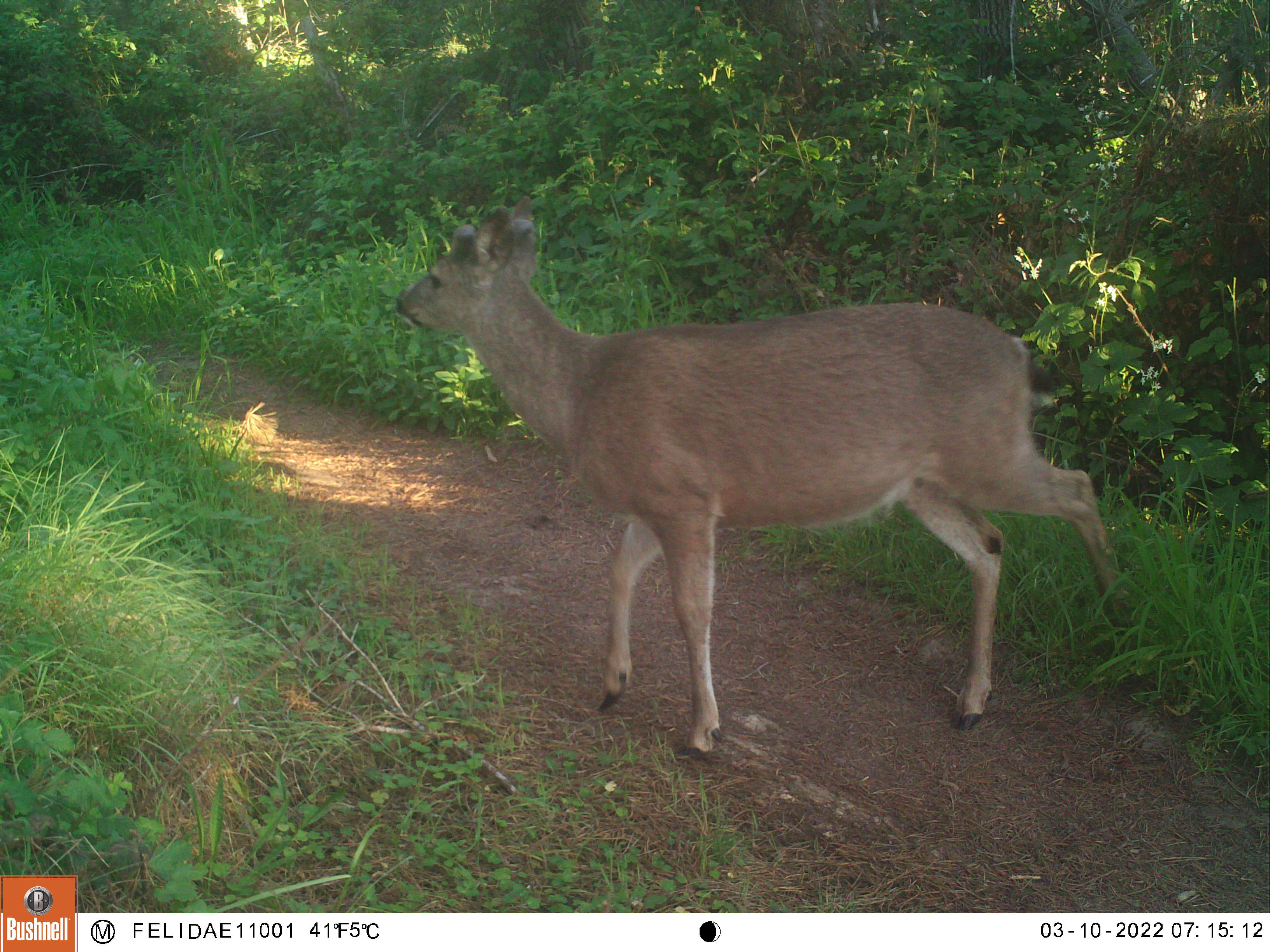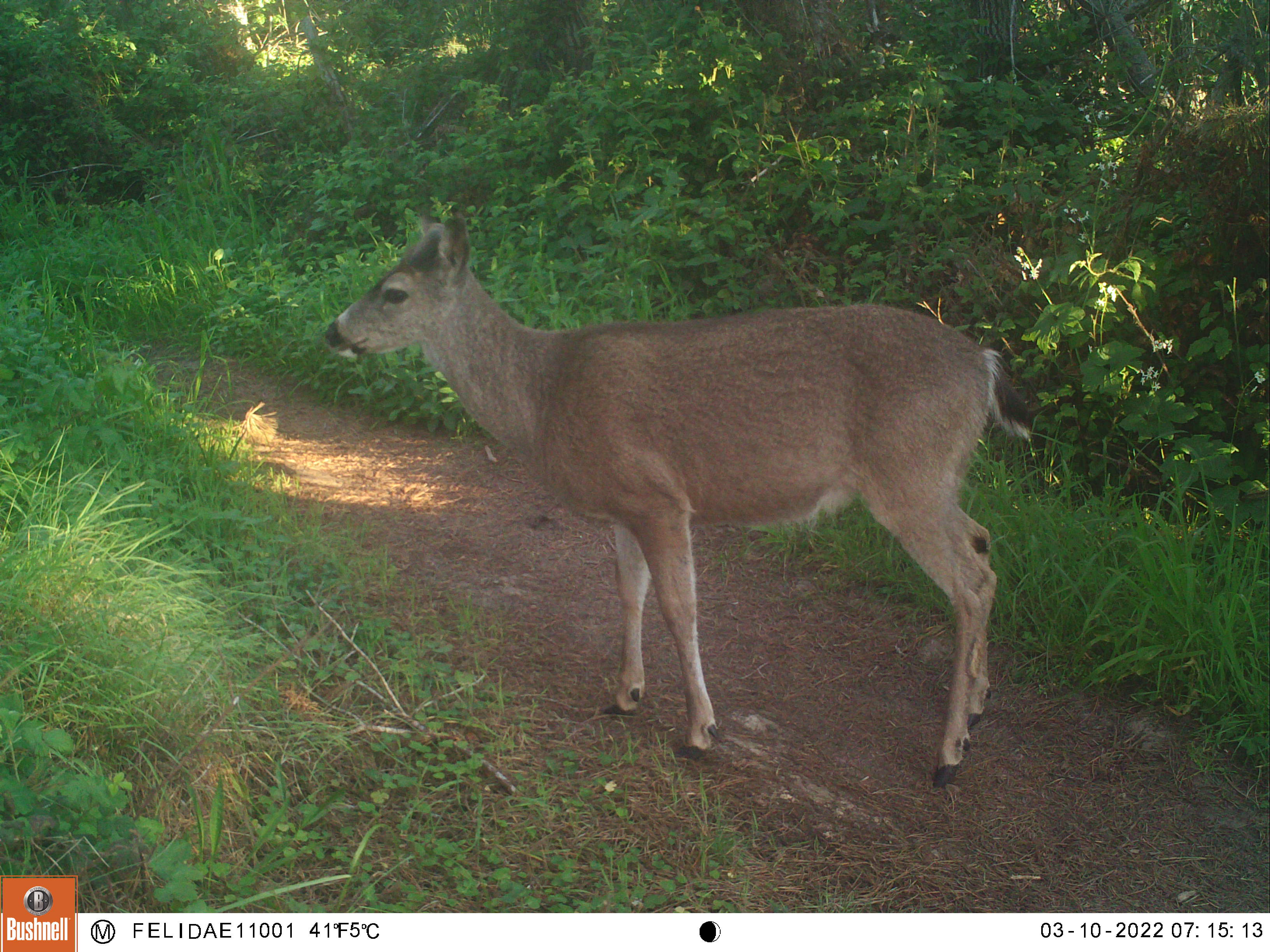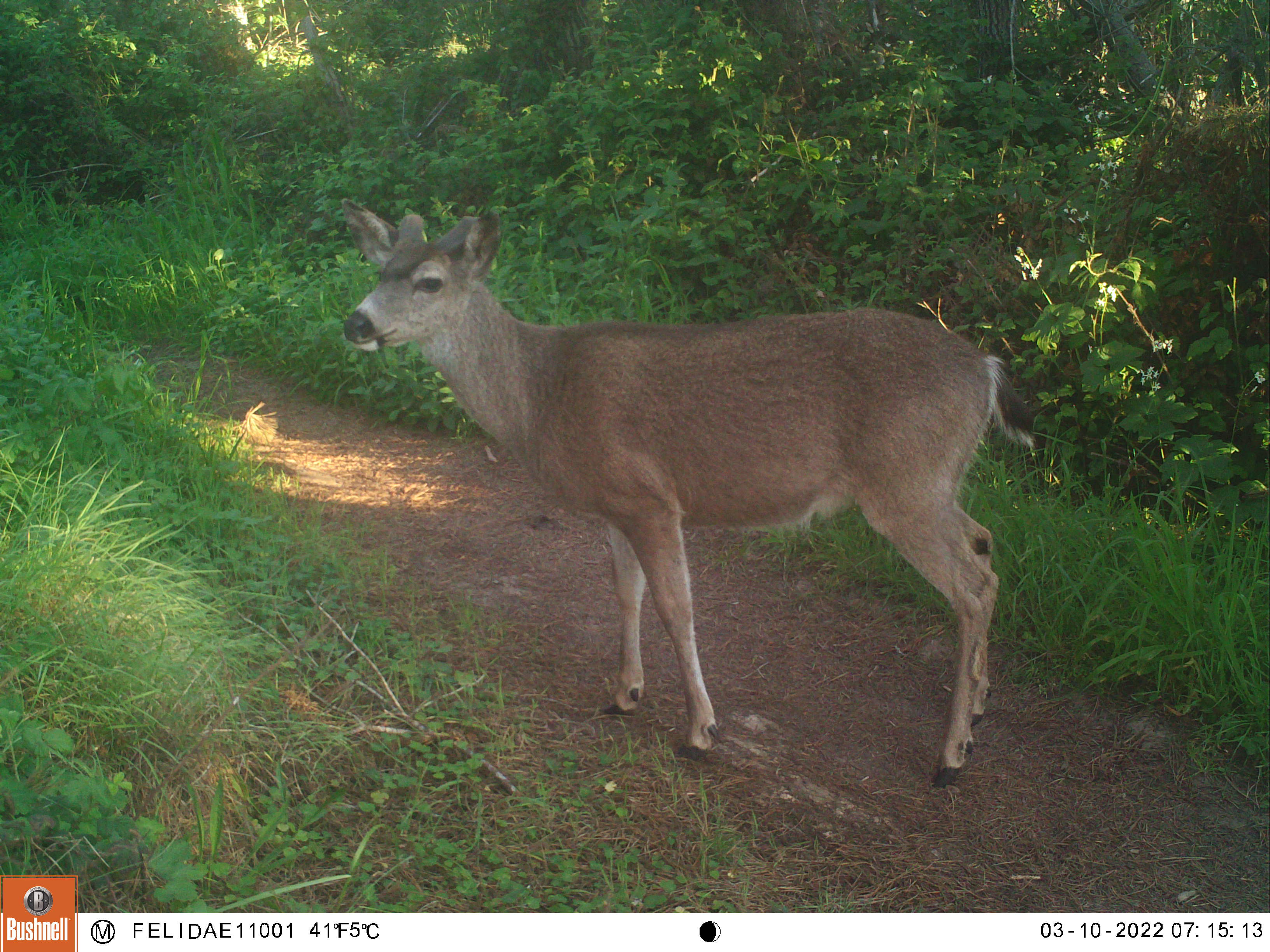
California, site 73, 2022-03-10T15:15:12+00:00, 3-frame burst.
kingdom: Animalia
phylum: Chordata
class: Mammalia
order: Artiodactyla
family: Cervidae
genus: Odocoileus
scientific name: Odocoileus hemionus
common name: mule deer